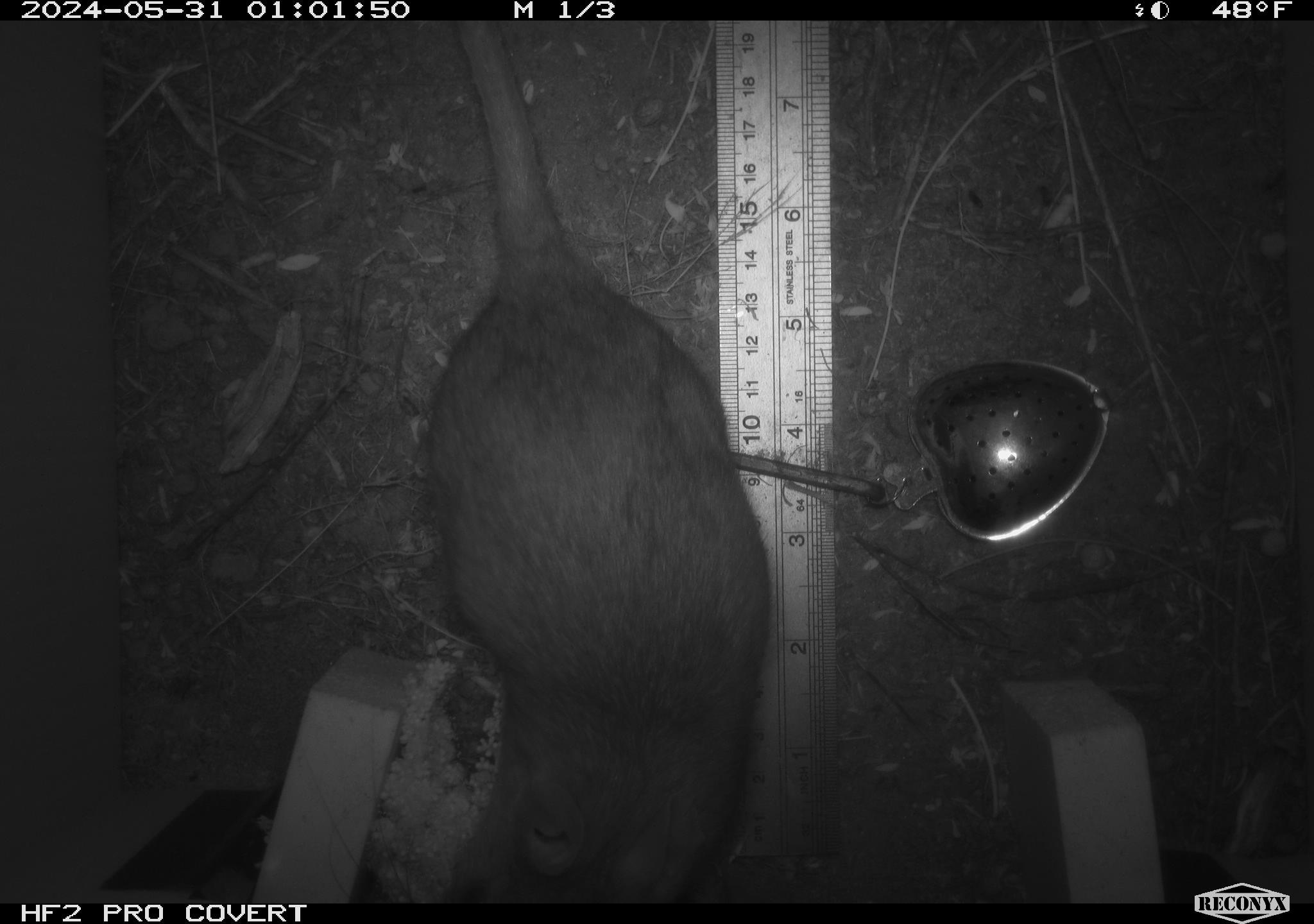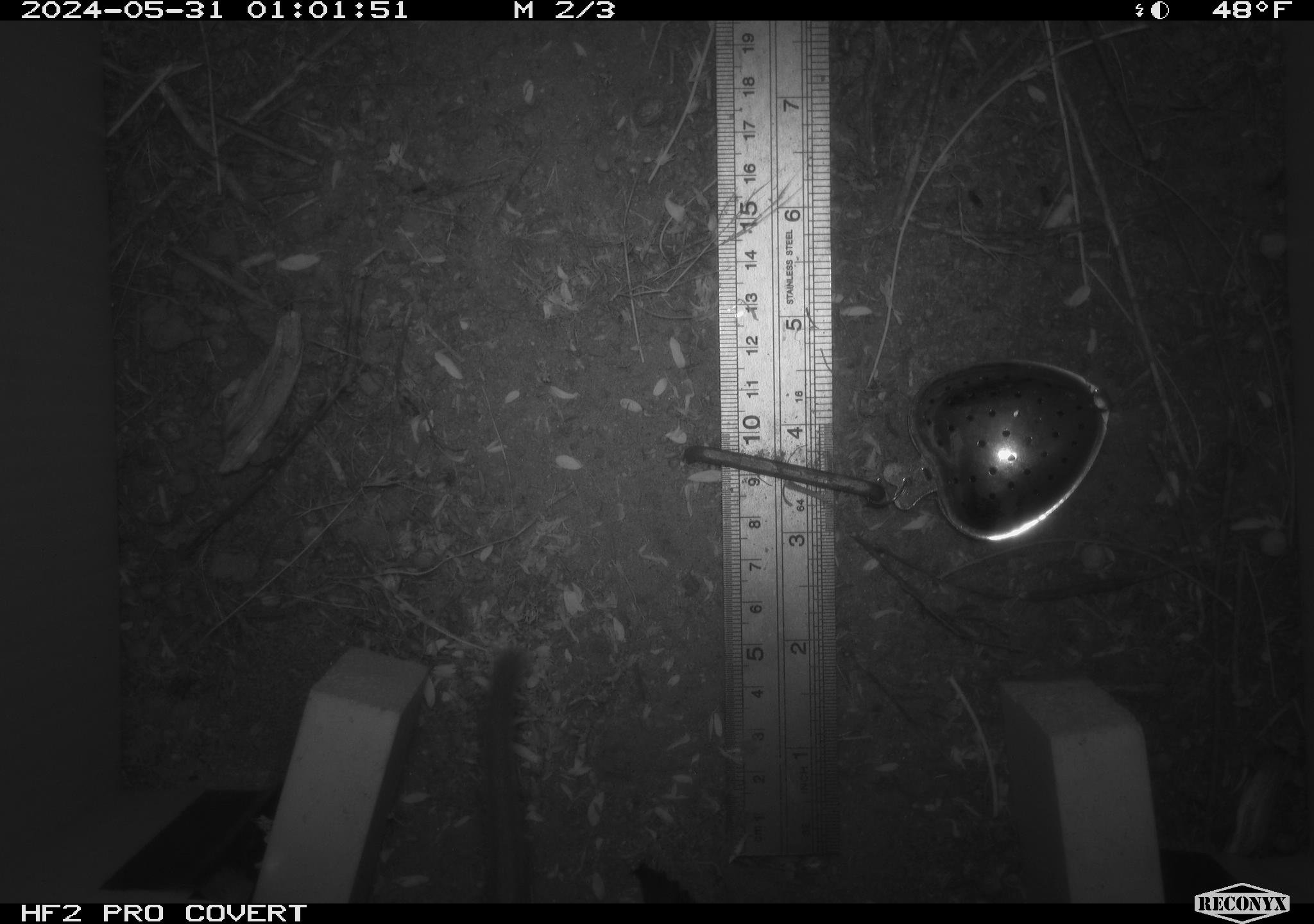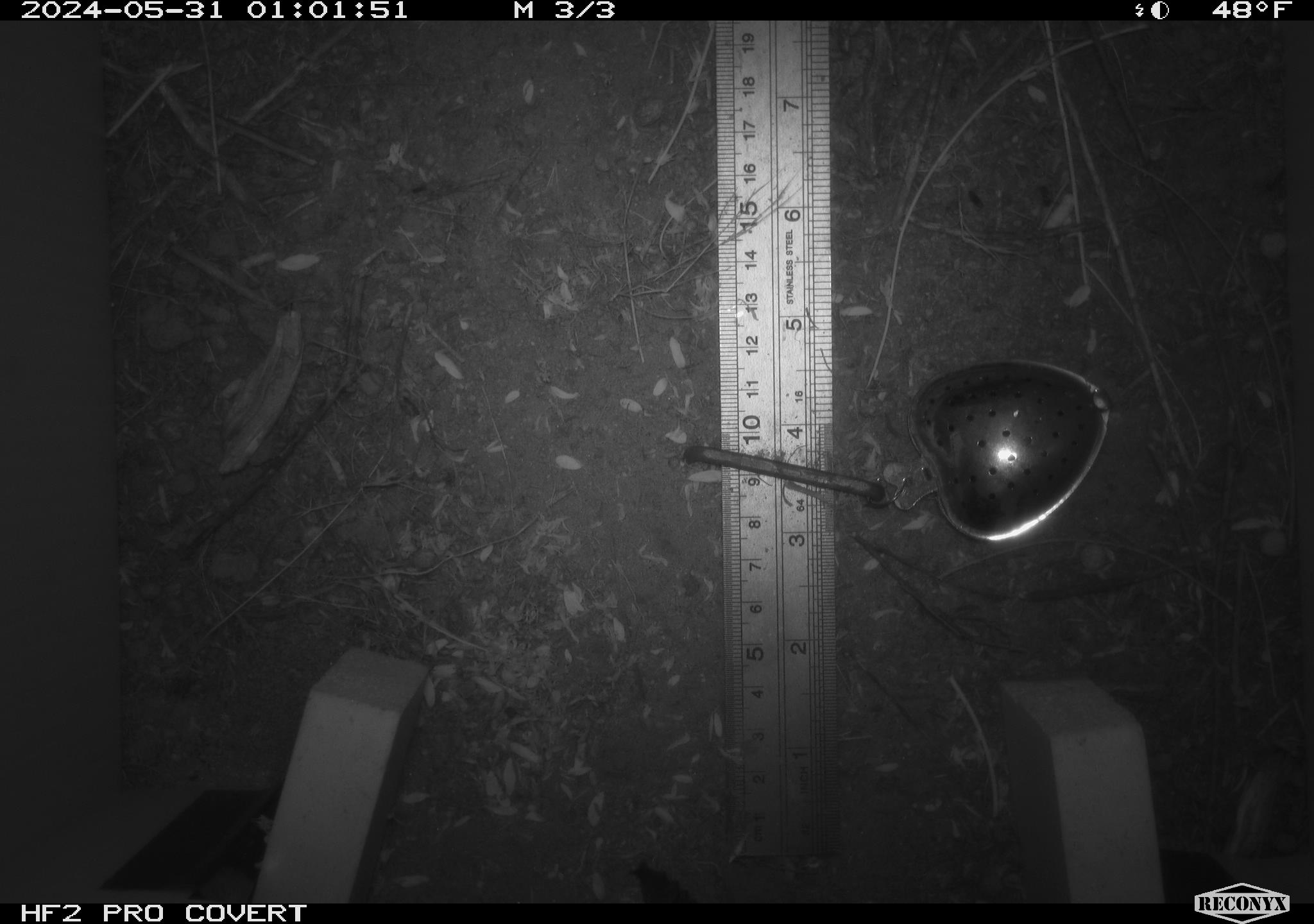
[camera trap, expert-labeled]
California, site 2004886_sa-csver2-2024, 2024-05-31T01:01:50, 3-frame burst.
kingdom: Animalia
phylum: Chordata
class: Mammalia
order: Rodentia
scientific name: Rodentia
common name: rodent